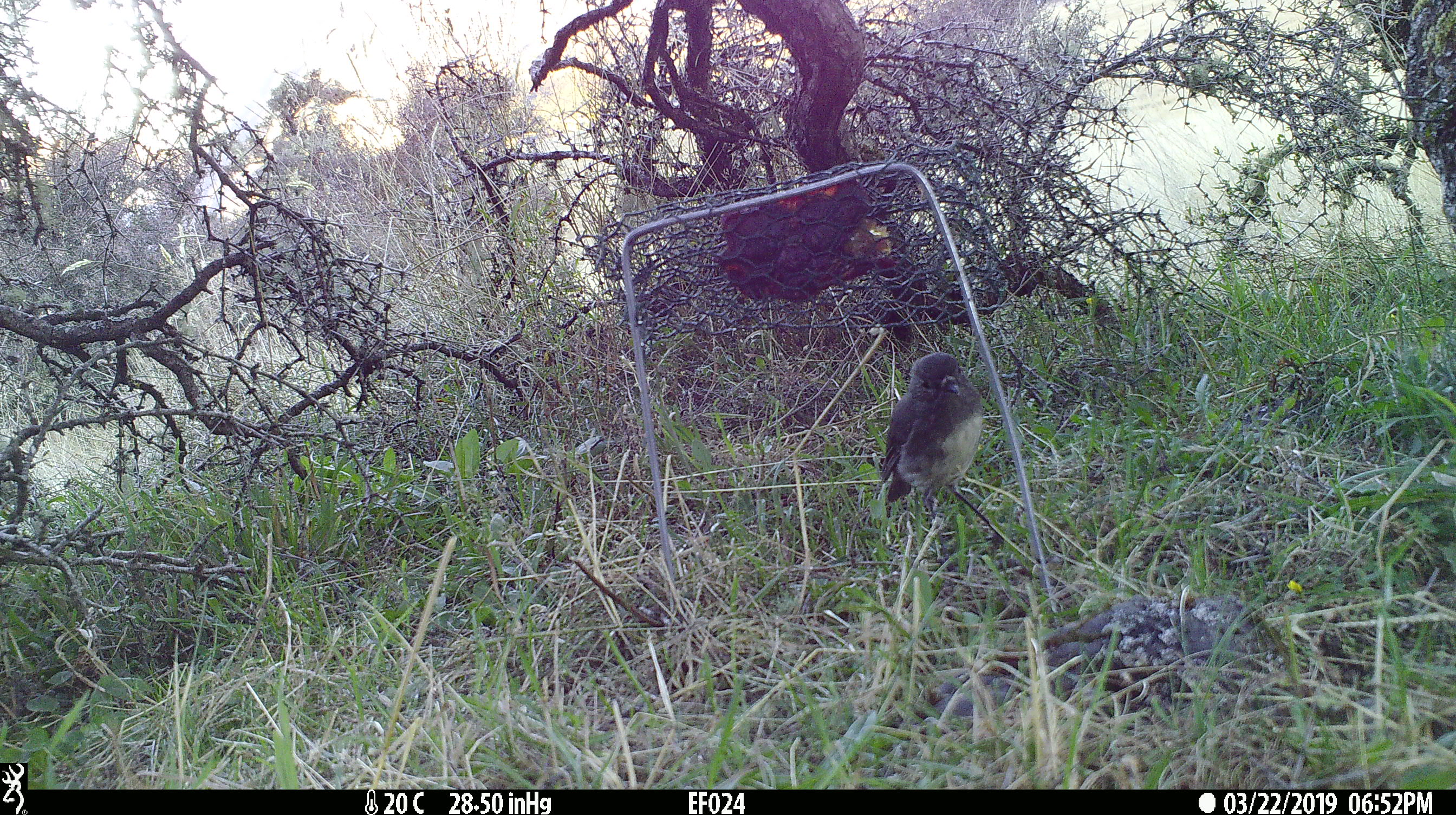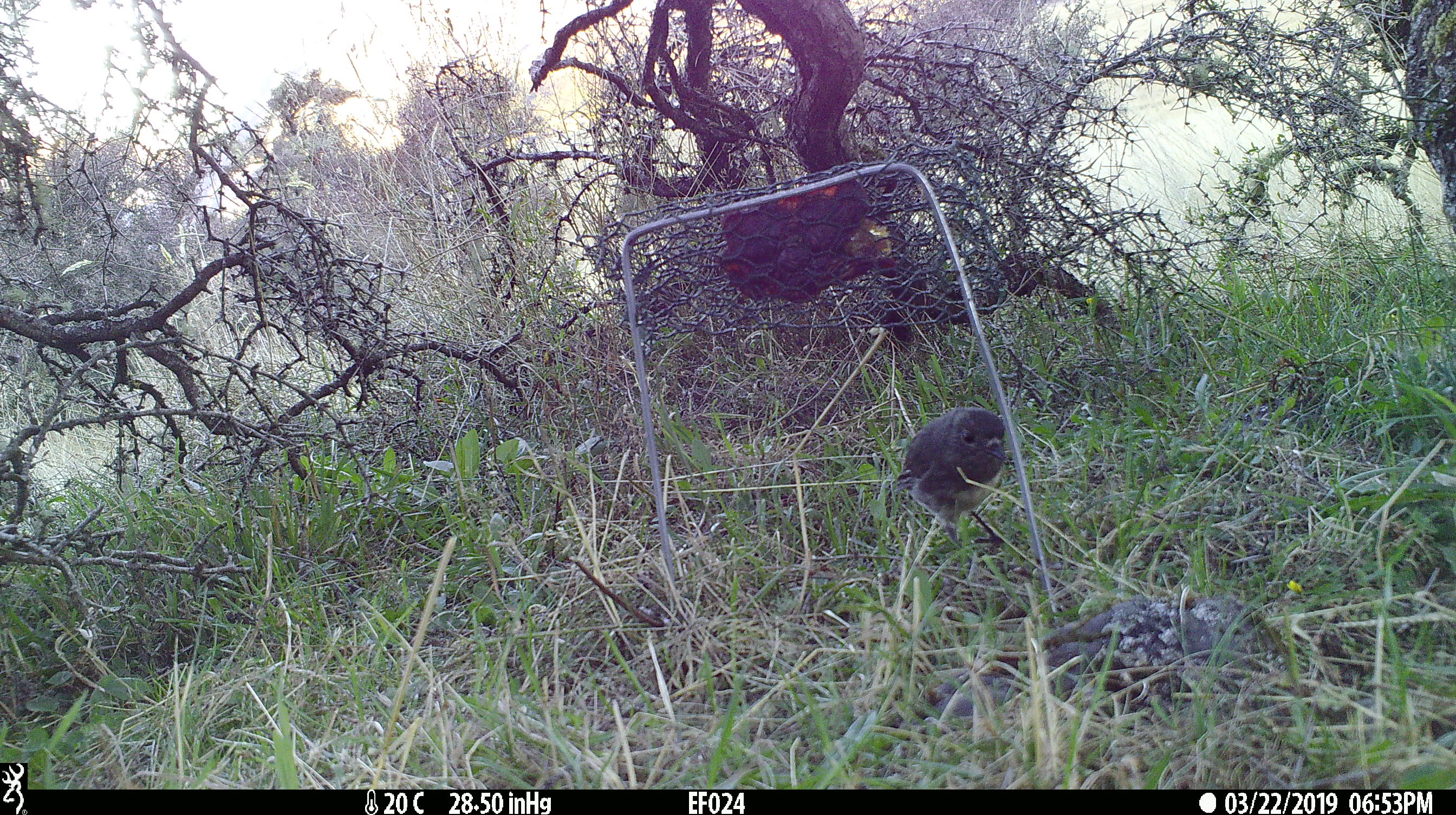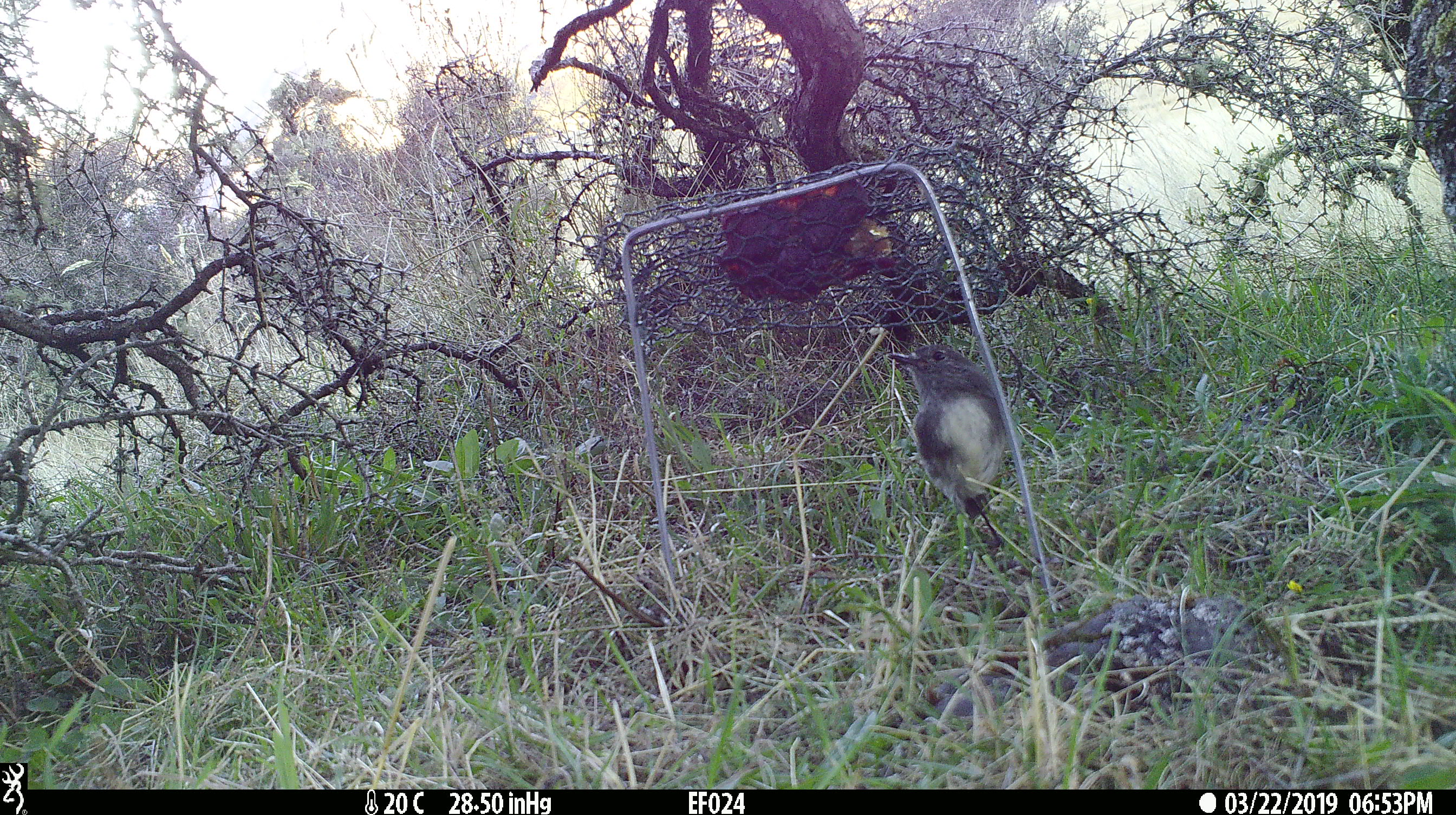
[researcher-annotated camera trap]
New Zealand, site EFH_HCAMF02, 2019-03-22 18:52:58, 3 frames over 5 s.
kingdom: Animalia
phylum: Chordata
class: Aves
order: Passeriformes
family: Petroicidae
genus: Petroica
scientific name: Petroica australis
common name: new zealand robin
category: robin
Robin (new zealand robin) (Petroica australis).